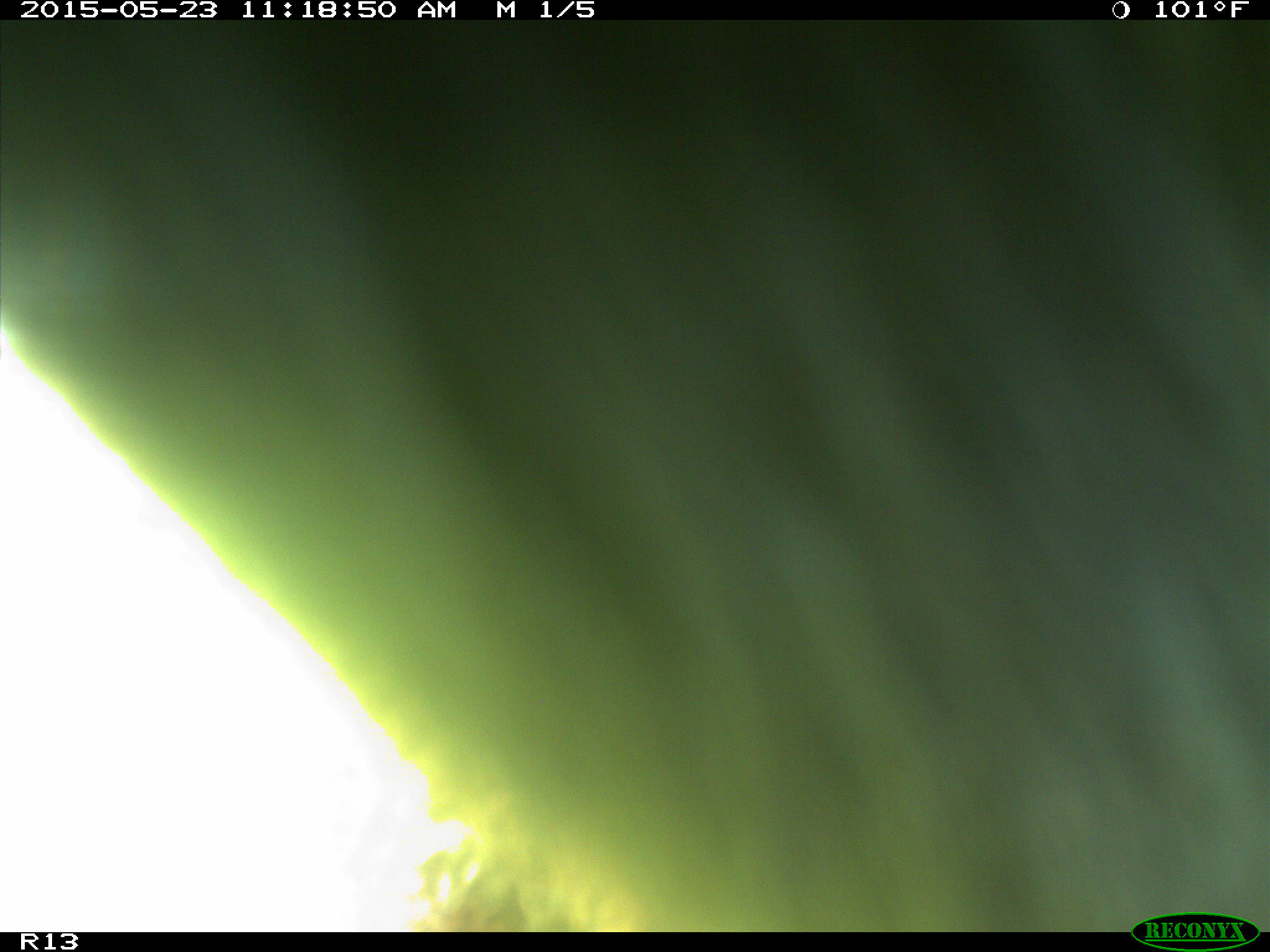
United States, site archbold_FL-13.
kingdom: Animalia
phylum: Chordata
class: Mammalia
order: Artiodactyla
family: Bovidae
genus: Bos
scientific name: Bos taurus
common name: domestic cow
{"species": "Bos taurus (domestic cow)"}